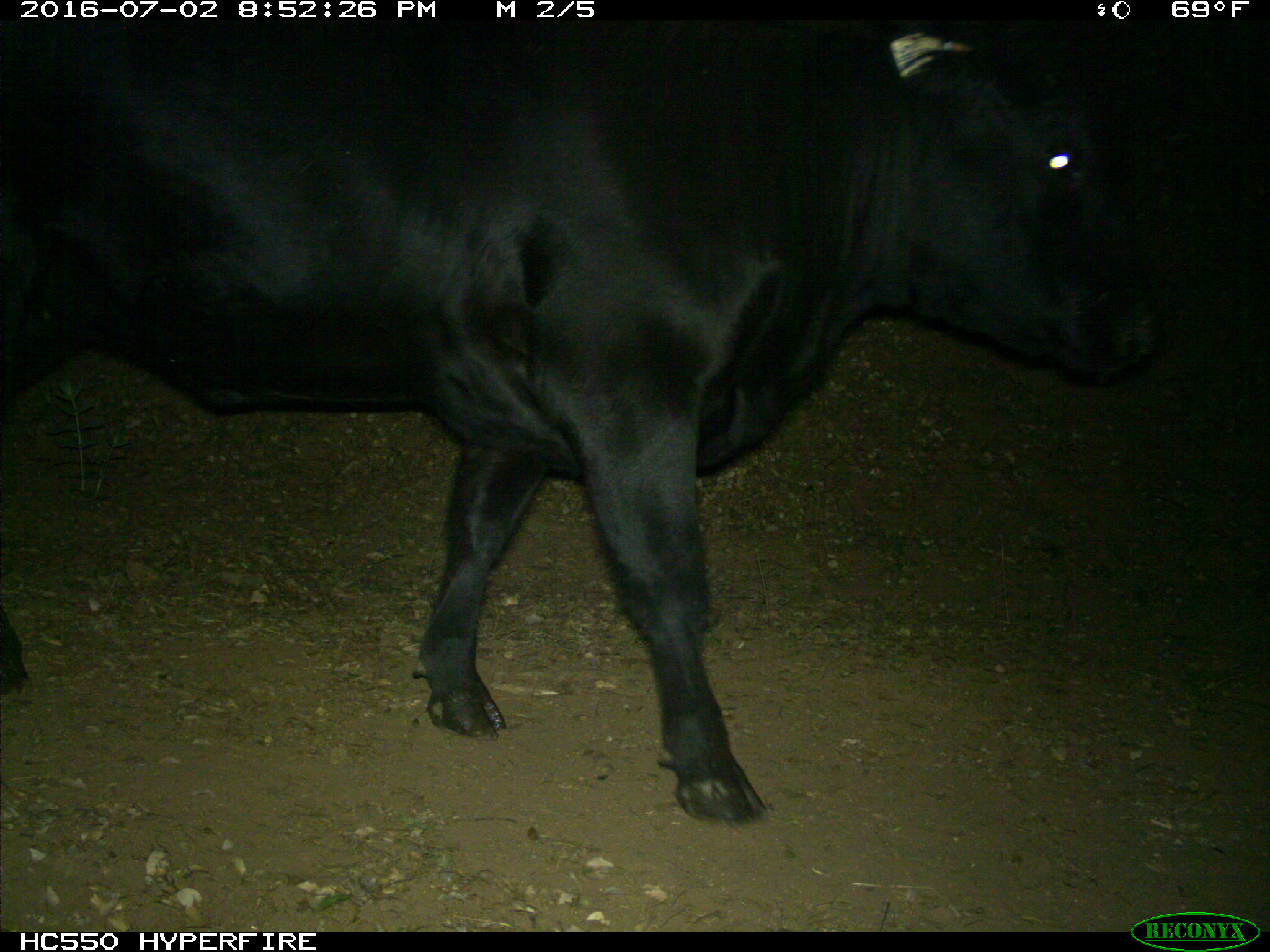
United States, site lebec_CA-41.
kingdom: Animalia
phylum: Chordata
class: Mammalia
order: Artiodactyla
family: Bovidae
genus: Bos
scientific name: Bos taurus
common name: domestic cow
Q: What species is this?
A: Bos taurus (domestic cow).